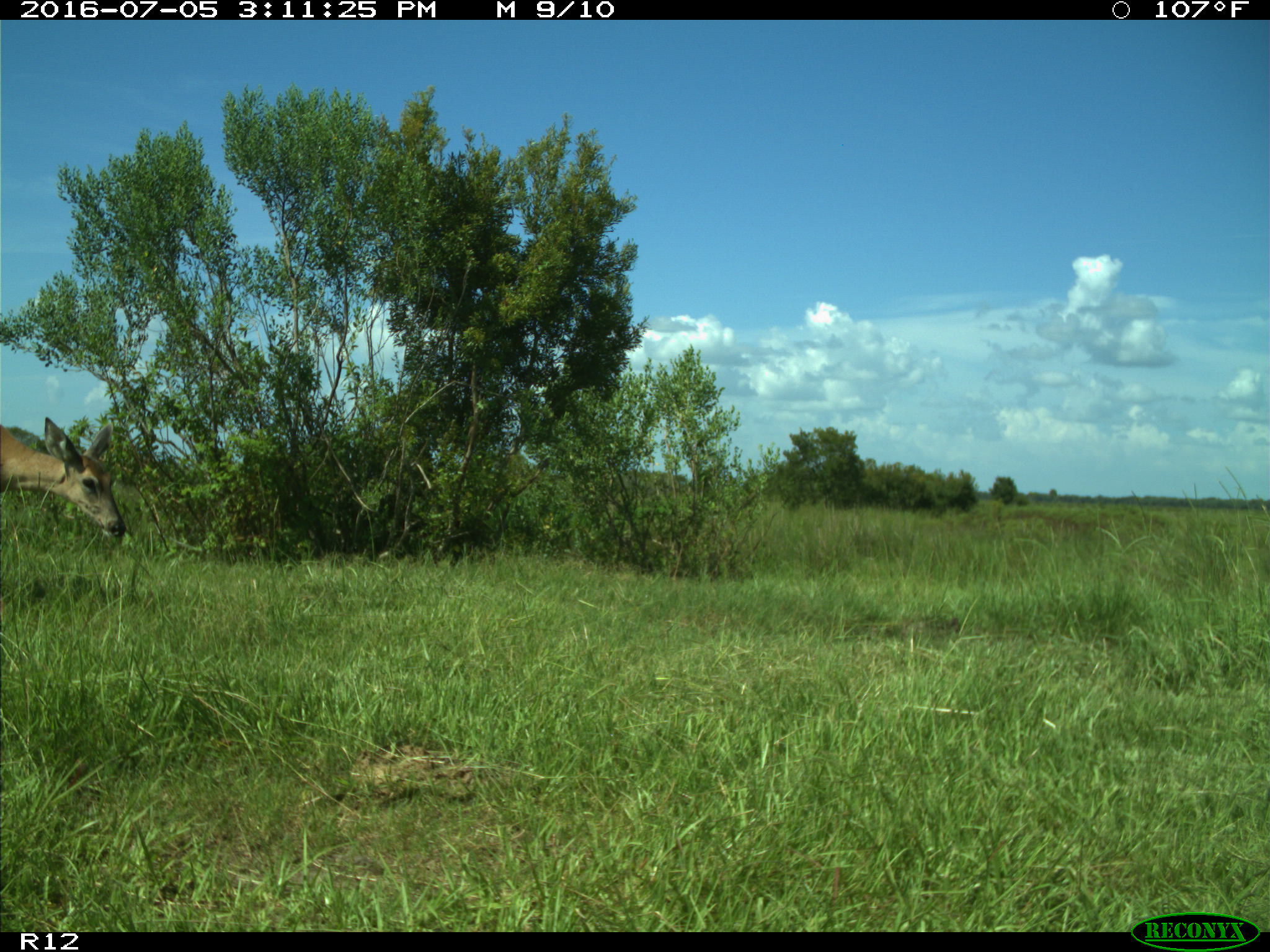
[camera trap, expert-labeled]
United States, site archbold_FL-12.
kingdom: Animalia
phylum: Chordata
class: Mammalia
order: Artiodactyla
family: Cervidae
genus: Odocoileus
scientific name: Odocoileus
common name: deer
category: unidentified deer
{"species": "unidentified deer (deer) (Odocoileus)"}